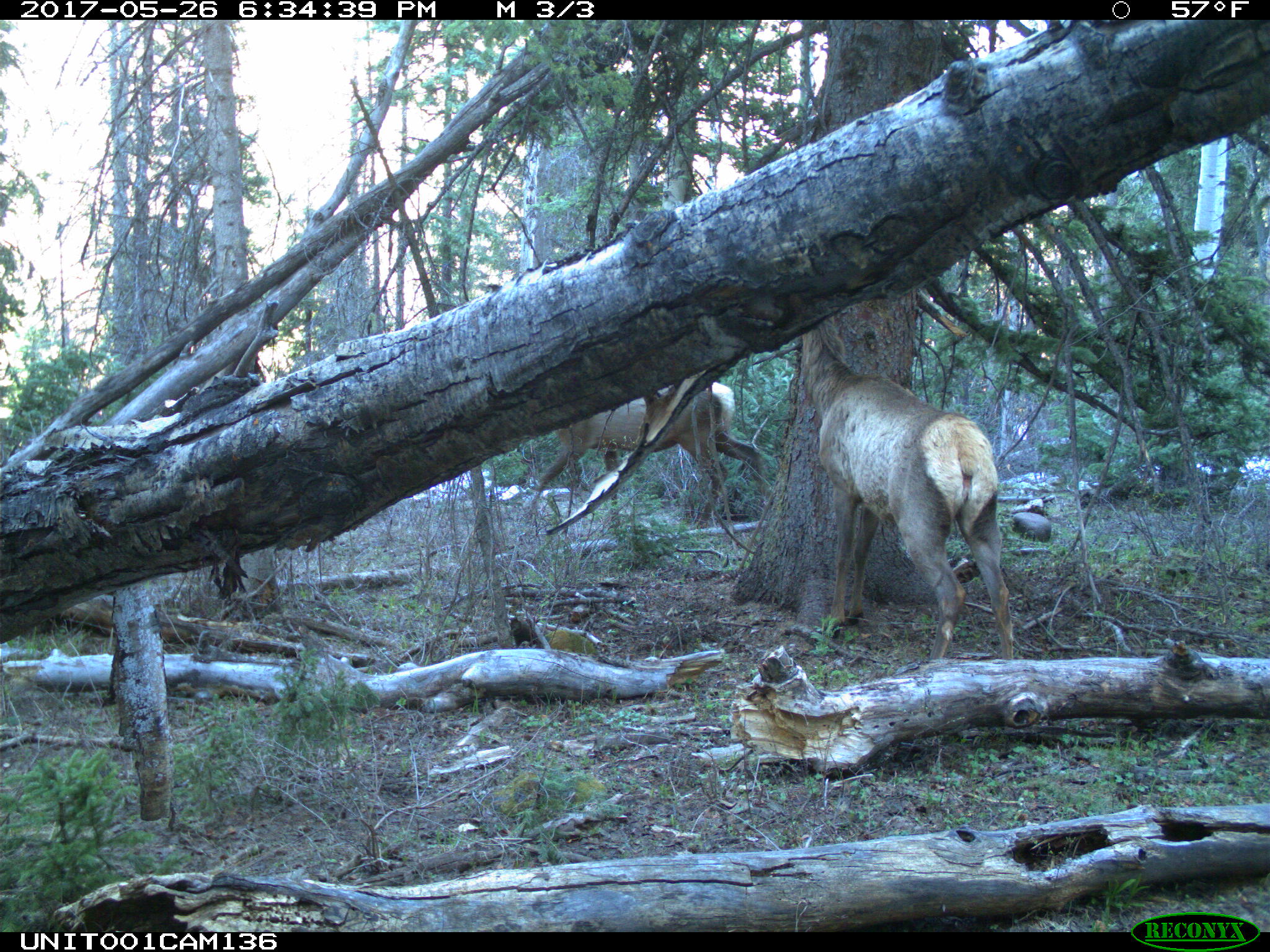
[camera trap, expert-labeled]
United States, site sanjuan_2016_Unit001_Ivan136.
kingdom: Animalia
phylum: Chordata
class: Mammalia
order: Artiodactyla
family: Cervidae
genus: Cervus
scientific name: Cervus elaphus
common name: red deer